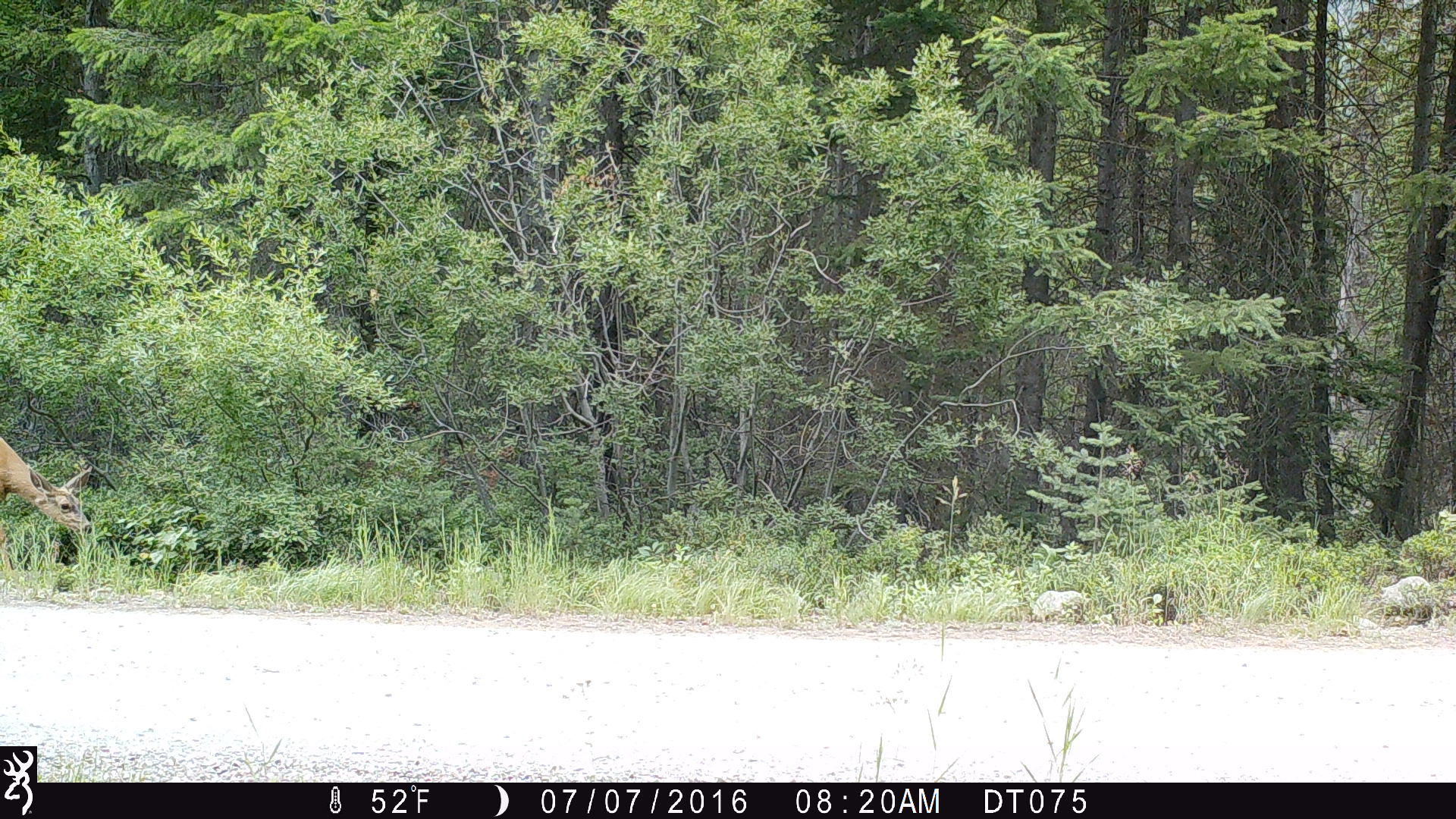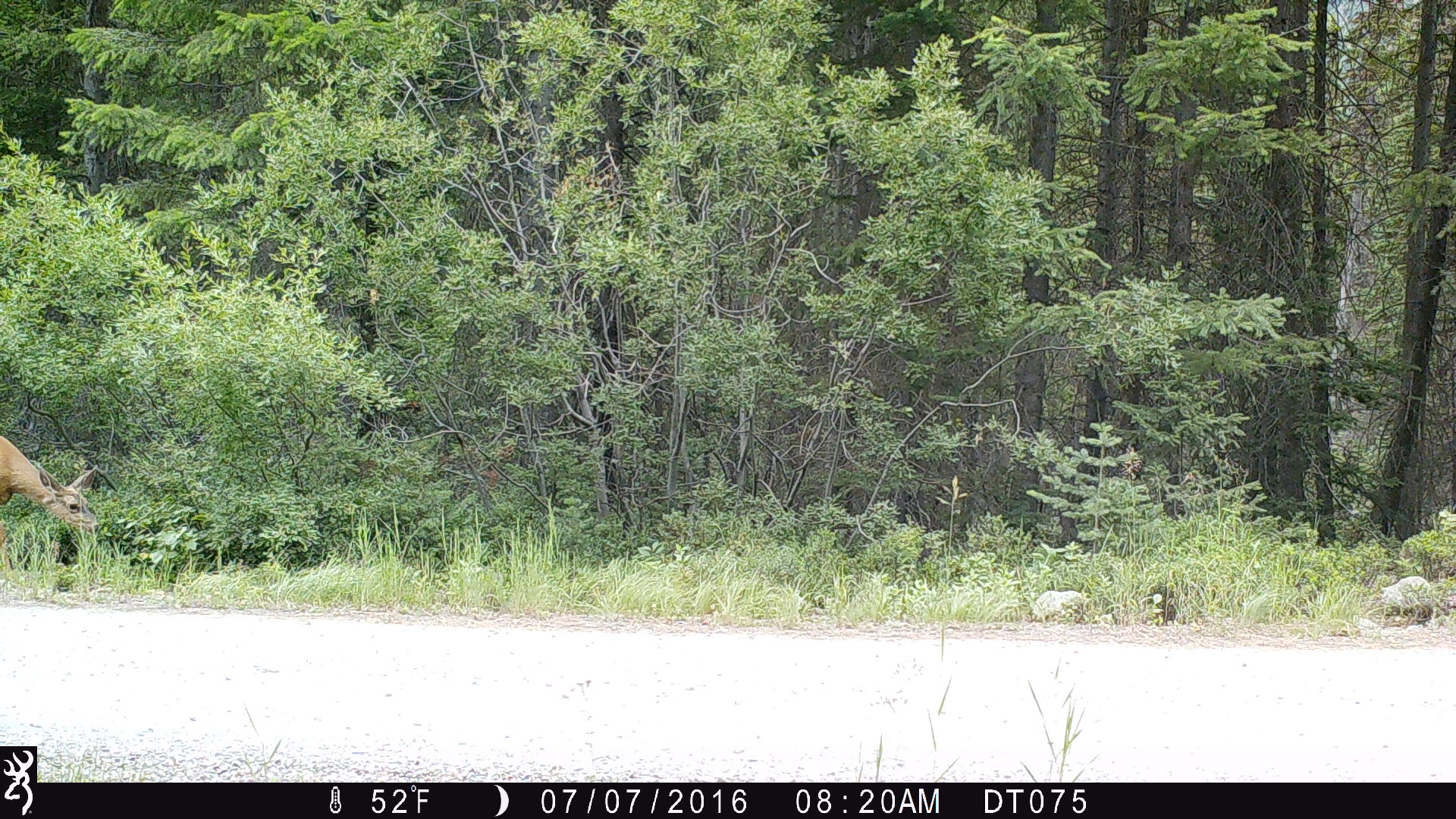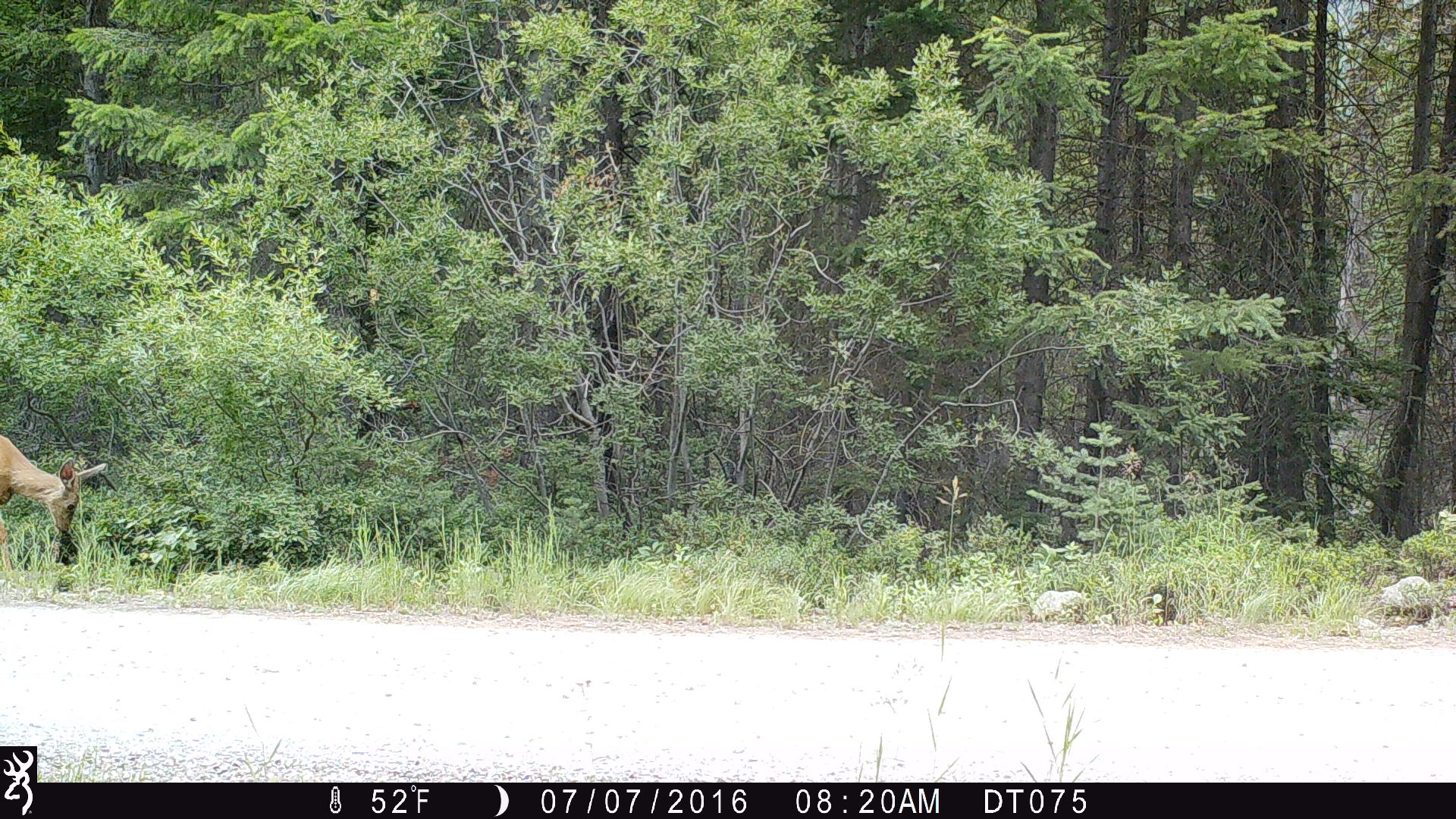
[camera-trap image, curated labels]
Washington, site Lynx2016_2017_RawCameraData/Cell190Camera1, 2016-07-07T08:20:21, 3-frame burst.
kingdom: Animalia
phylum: Chordata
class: Mammalia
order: Artiodactyla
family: Cervidae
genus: Odocoileus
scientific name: Odocoileus hemionus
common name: mule deer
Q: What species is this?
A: Odocoileus hemionus (mule deer).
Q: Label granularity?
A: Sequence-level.